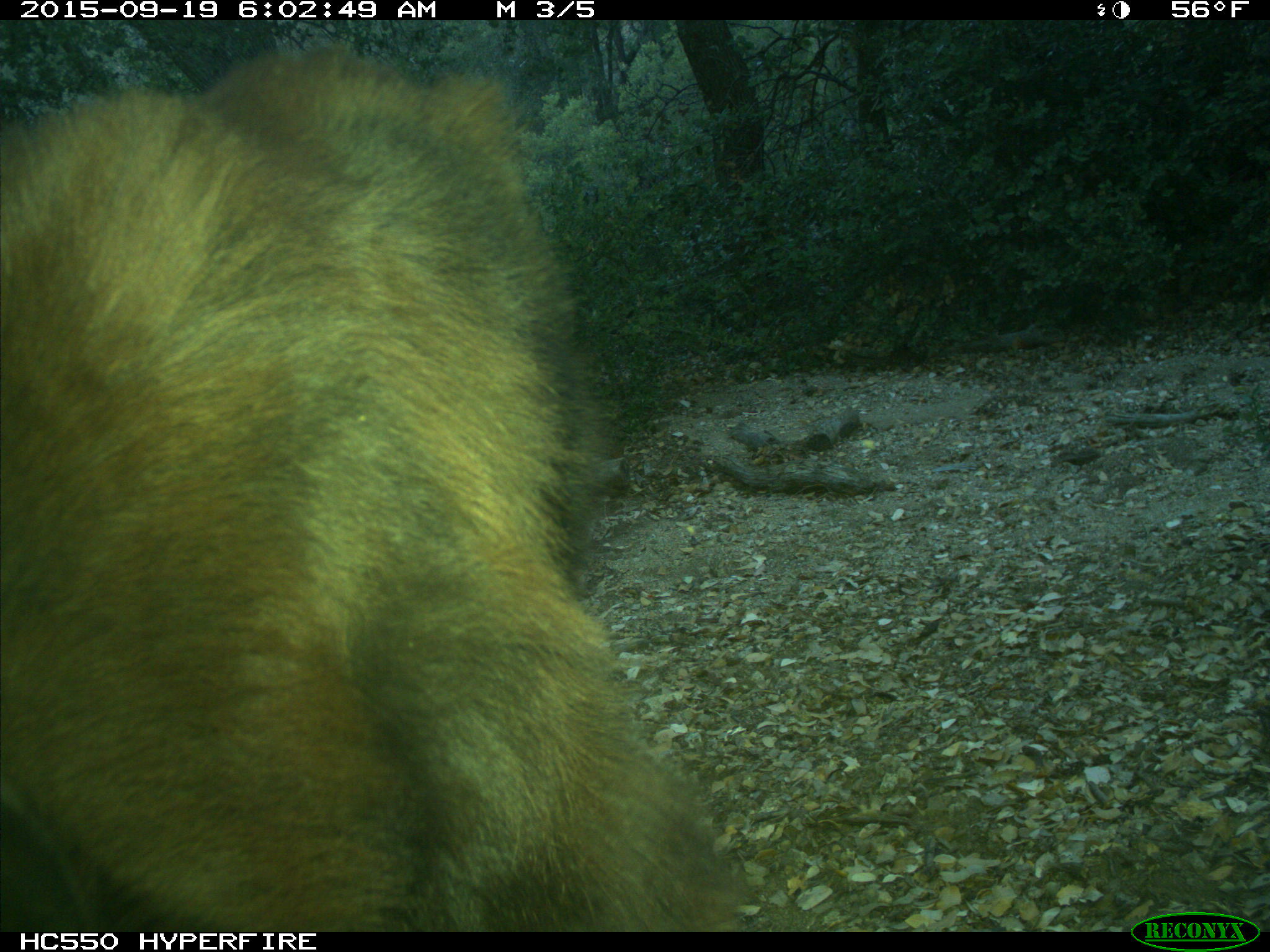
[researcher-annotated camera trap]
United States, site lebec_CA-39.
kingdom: Animalia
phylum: Chordata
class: Mammalia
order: Carnivora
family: Ursidae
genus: Ursus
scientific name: Ursus americanus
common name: american black bear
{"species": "Ursus americanus (american black bear)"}